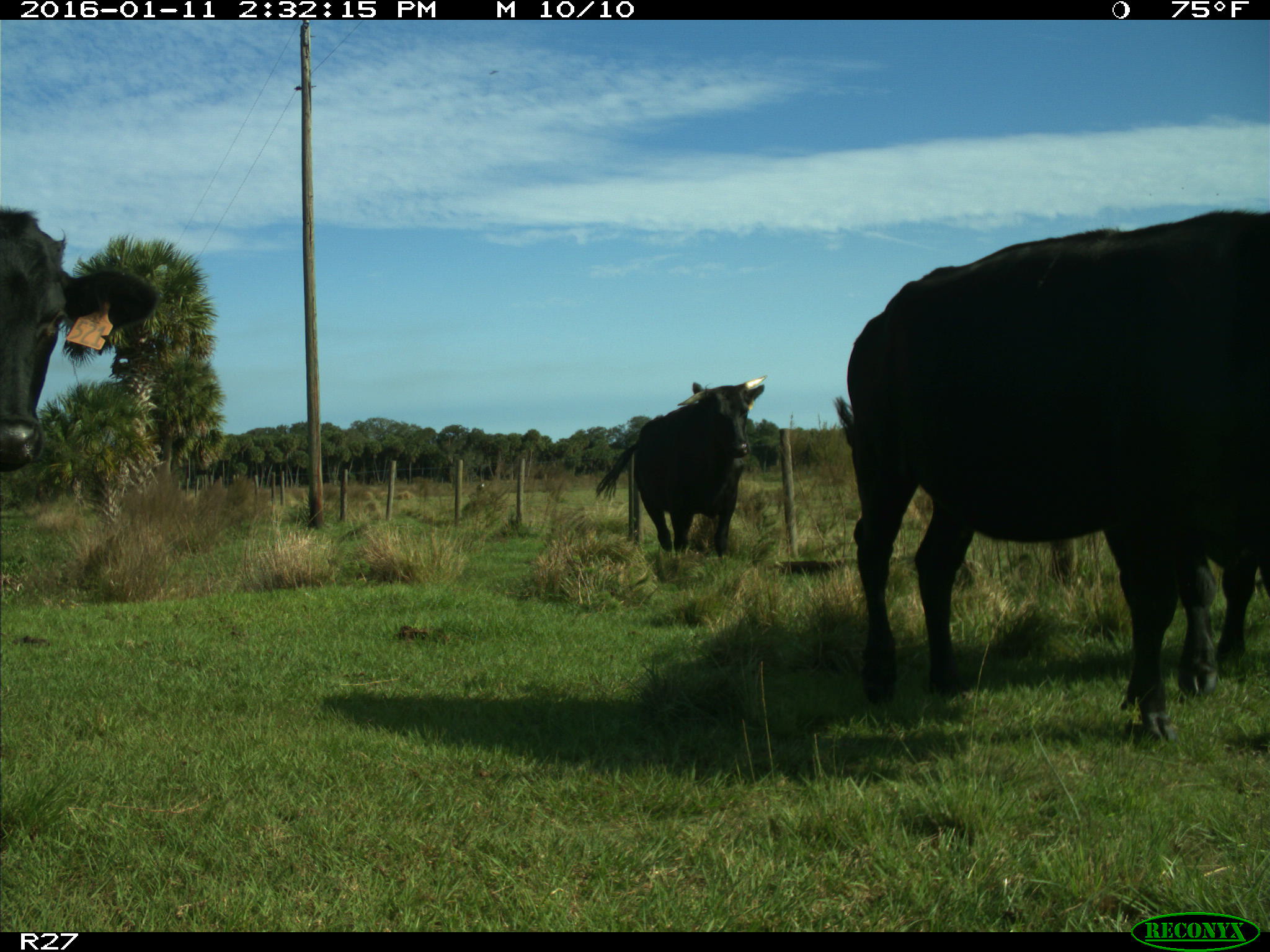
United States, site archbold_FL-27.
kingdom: Animalia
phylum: Chordata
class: Mammalia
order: Artiodactyla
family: Bovidae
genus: Bos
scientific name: Bos taurus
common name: domestic cow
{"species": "Bos taurus (domestic cow)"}